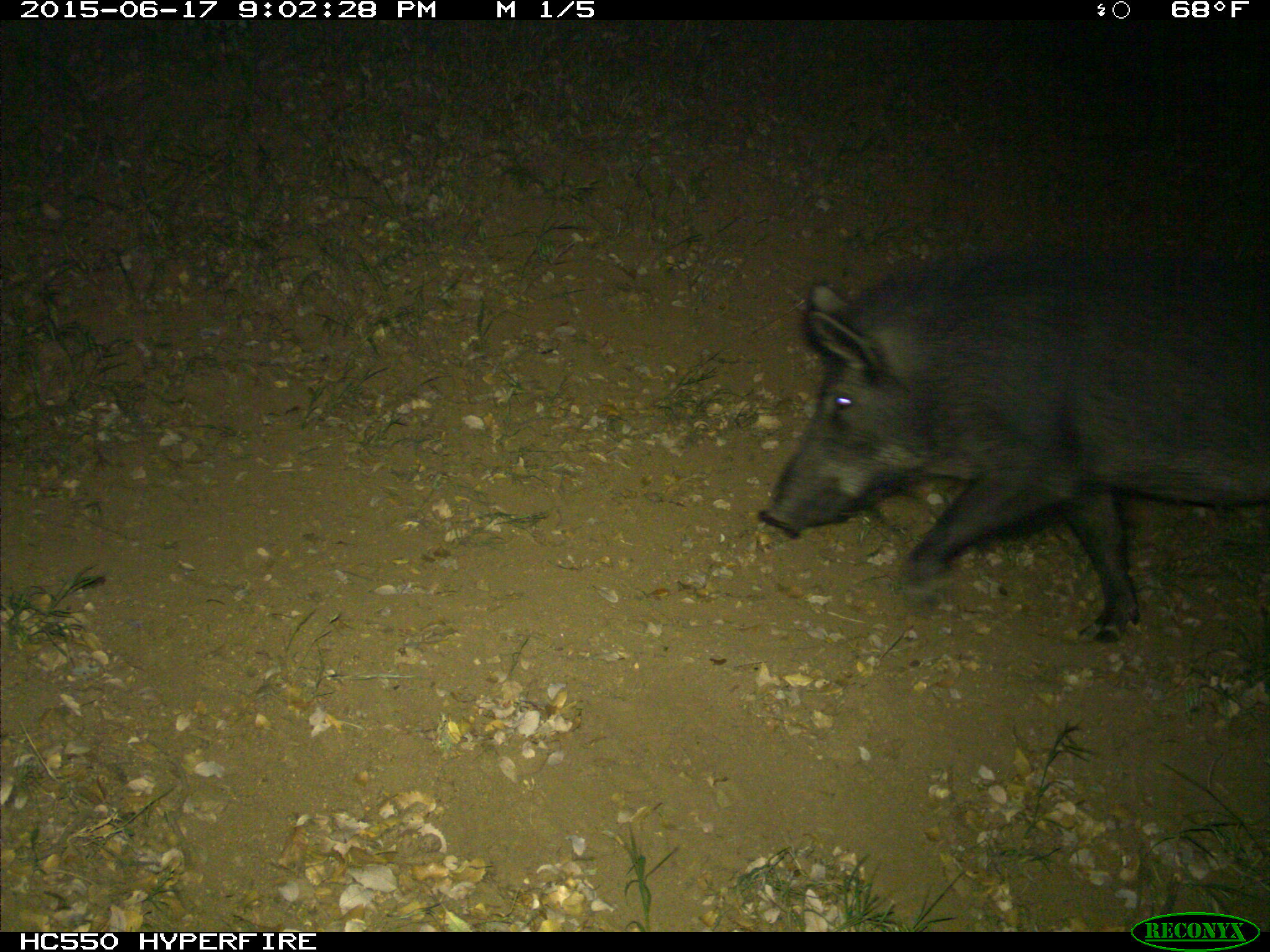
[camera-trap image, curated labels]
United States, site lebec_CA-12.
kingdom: Animalia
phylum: Chordata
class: Mammalia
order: Artiodactyla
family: Suidae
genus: Sus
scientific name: Sus scrofa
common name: wild boar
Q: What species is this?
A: Sus scrofa (wild boar).